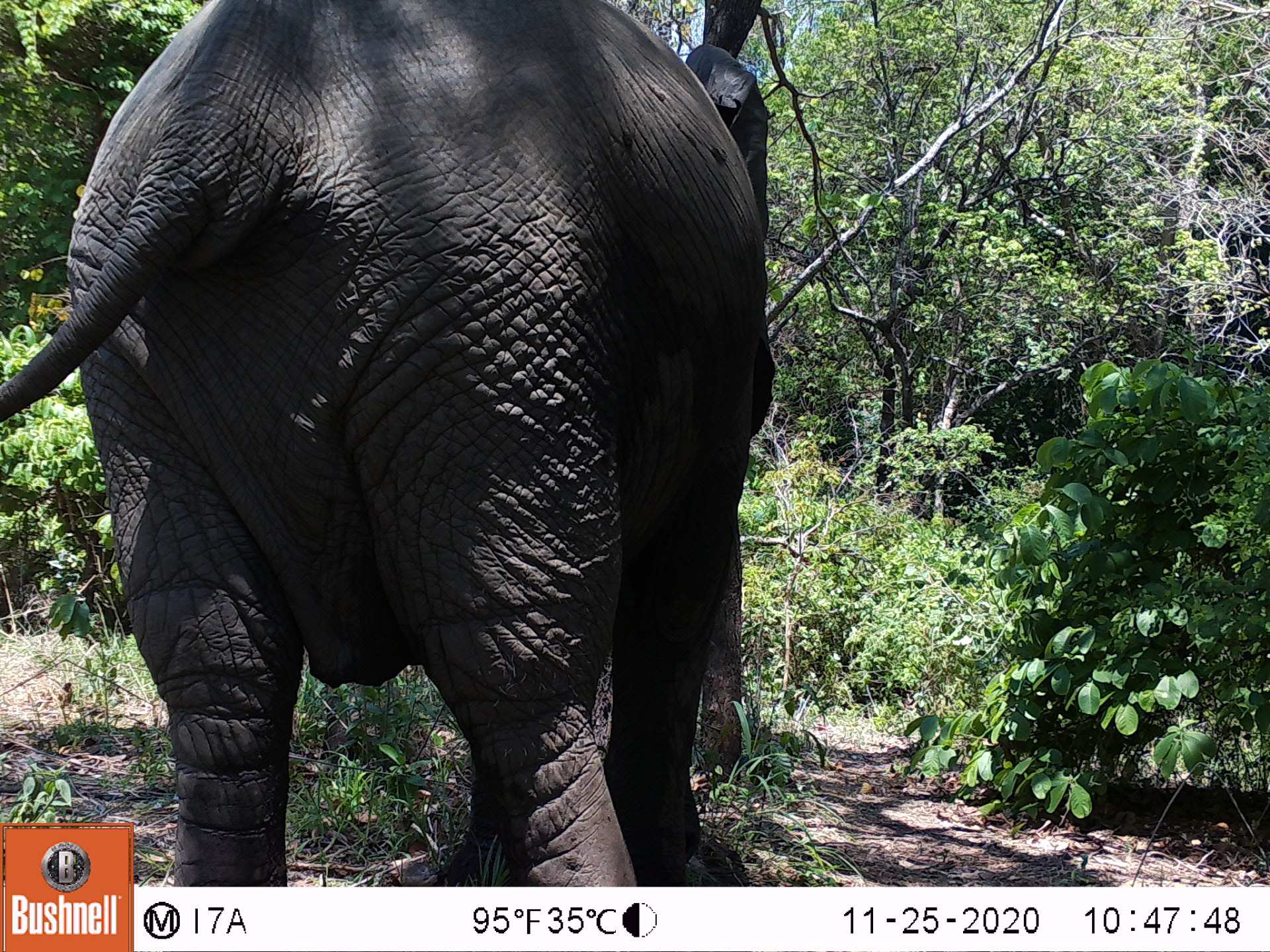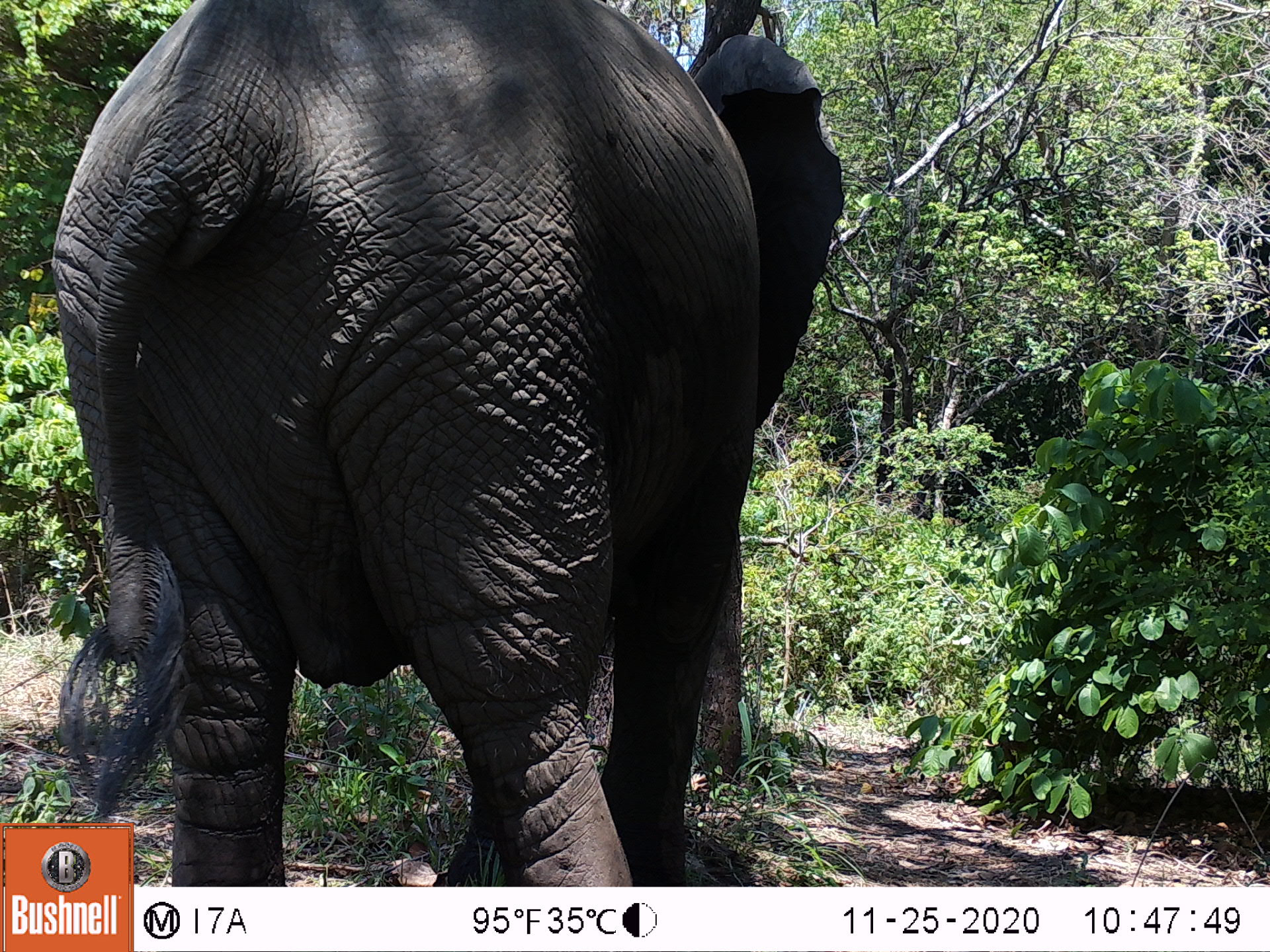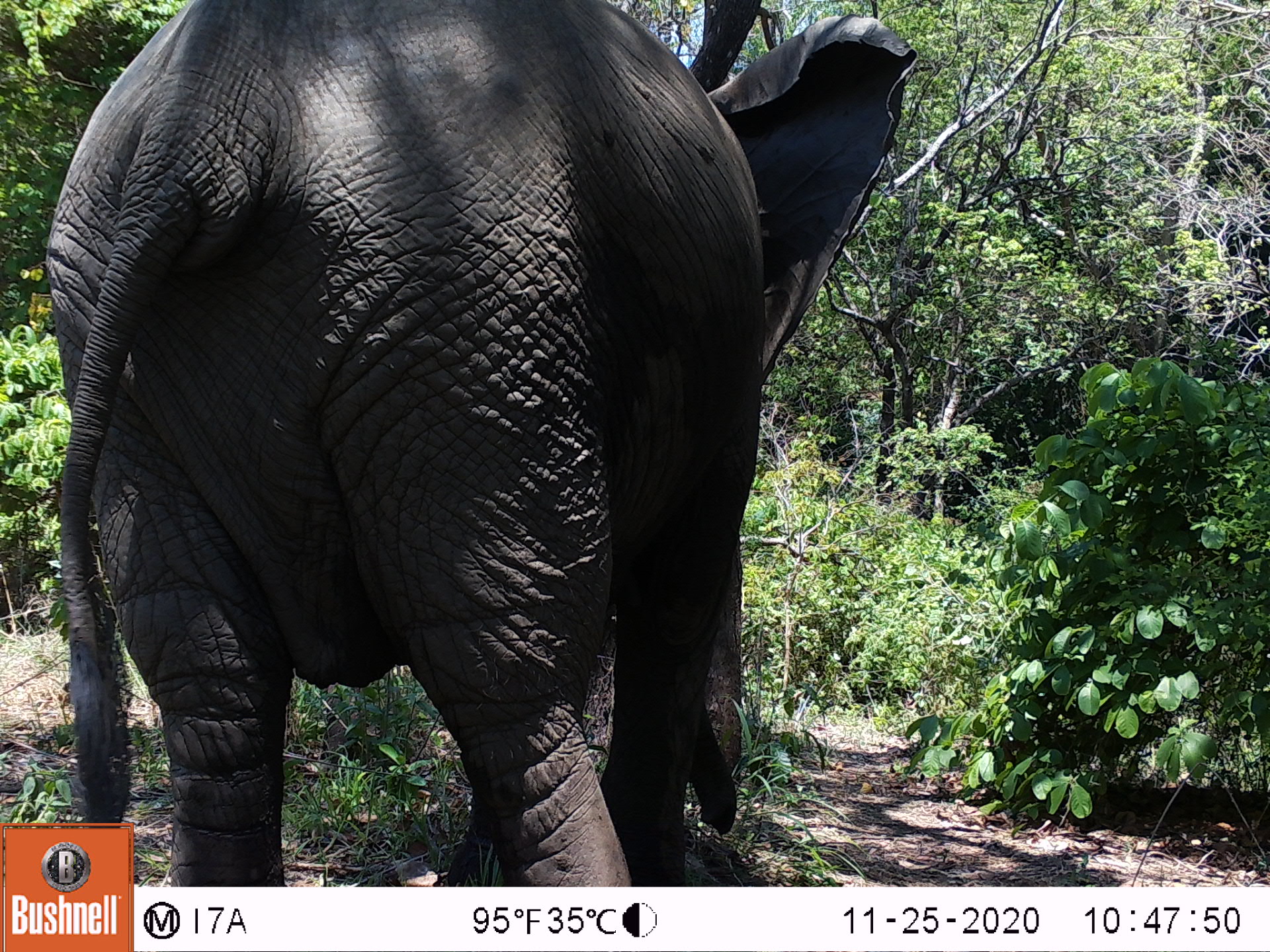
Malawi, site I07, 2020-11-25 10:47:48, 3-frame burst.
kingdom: Animalia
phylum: Chordata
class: Mammalia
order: Proboscidea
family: Elephantidae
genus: Loxodonta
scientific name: Loxodonta africana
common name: african savanna elephant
African savanna elephant (Loxodonta africana), count 1.